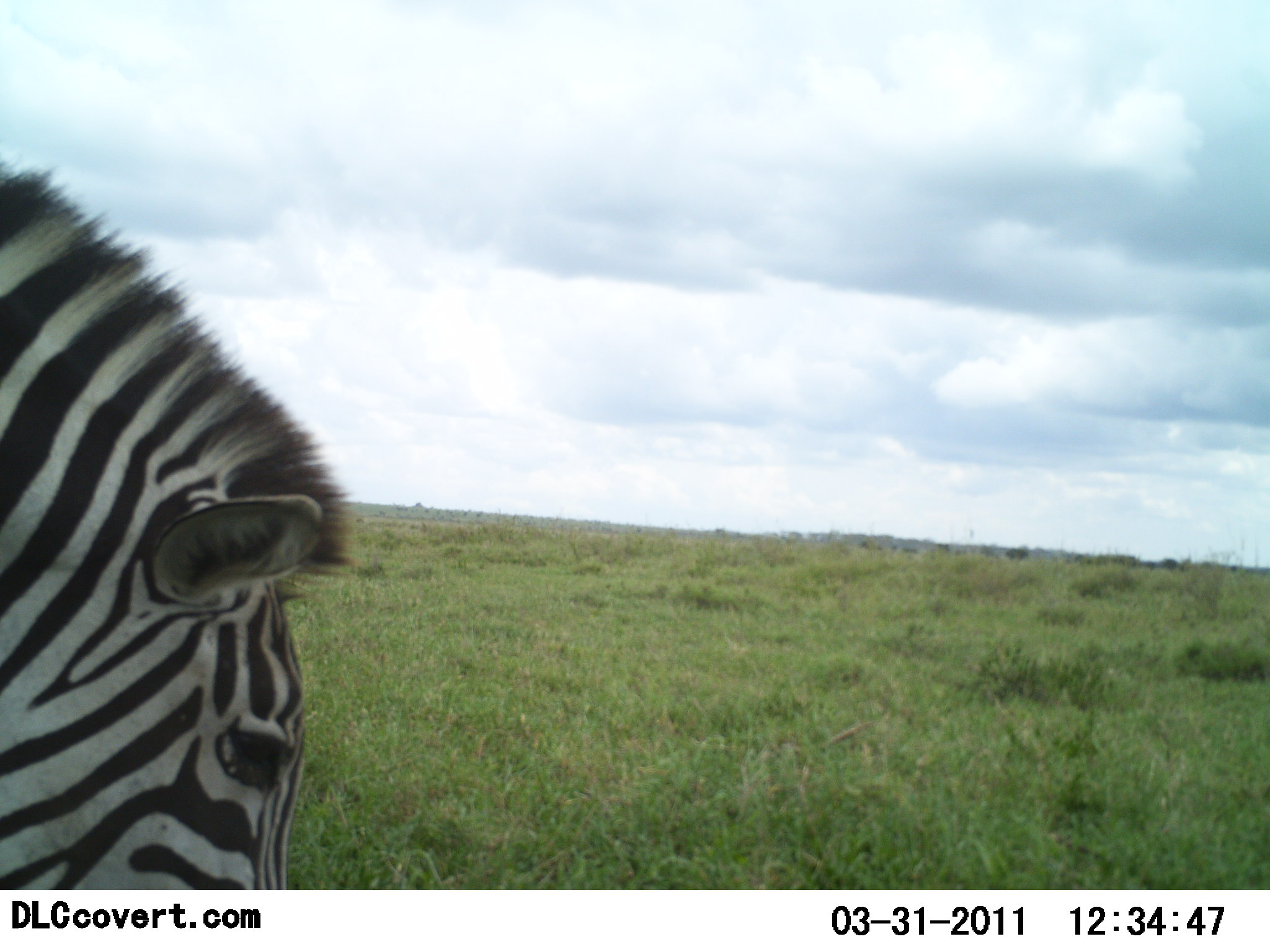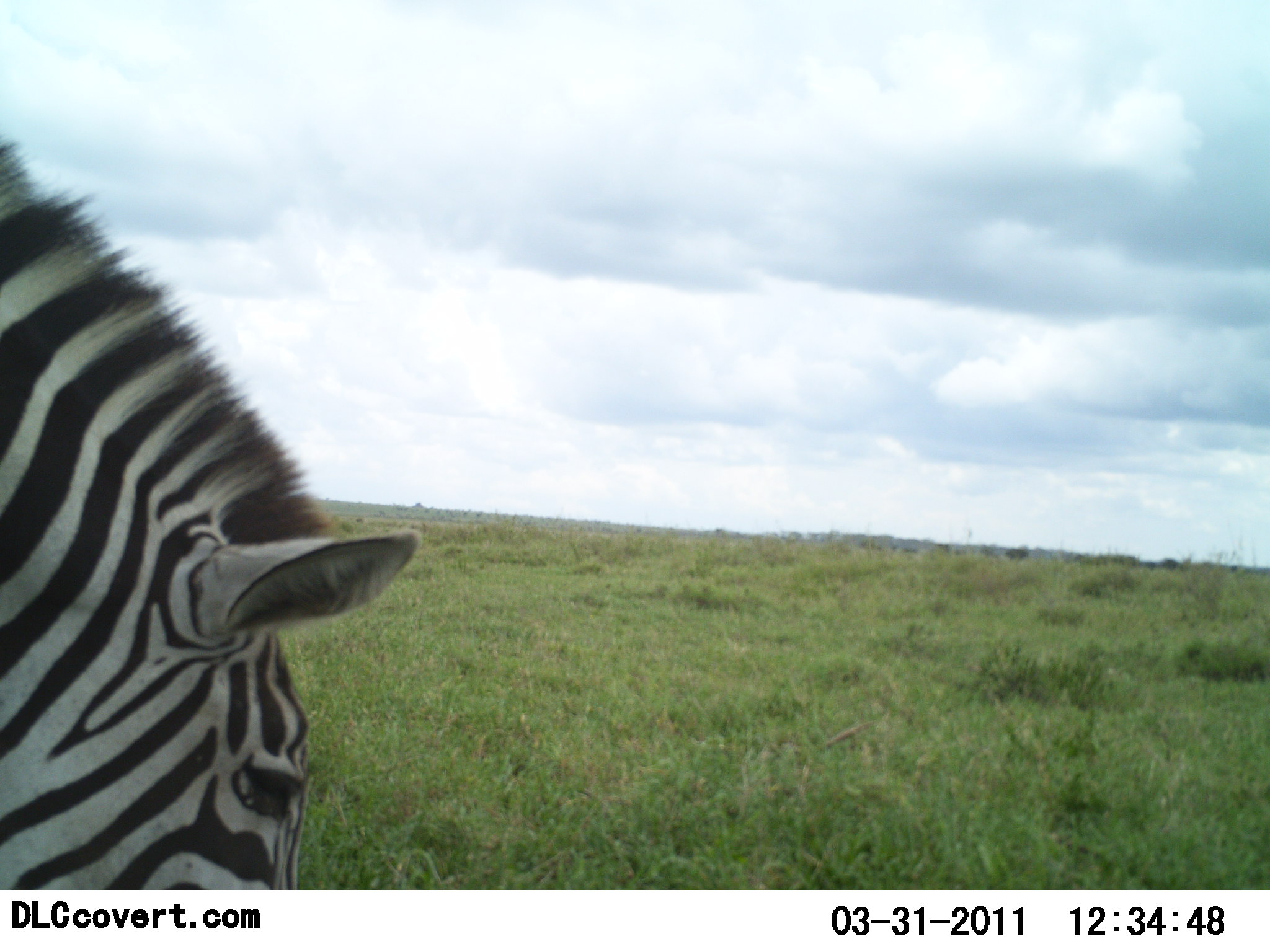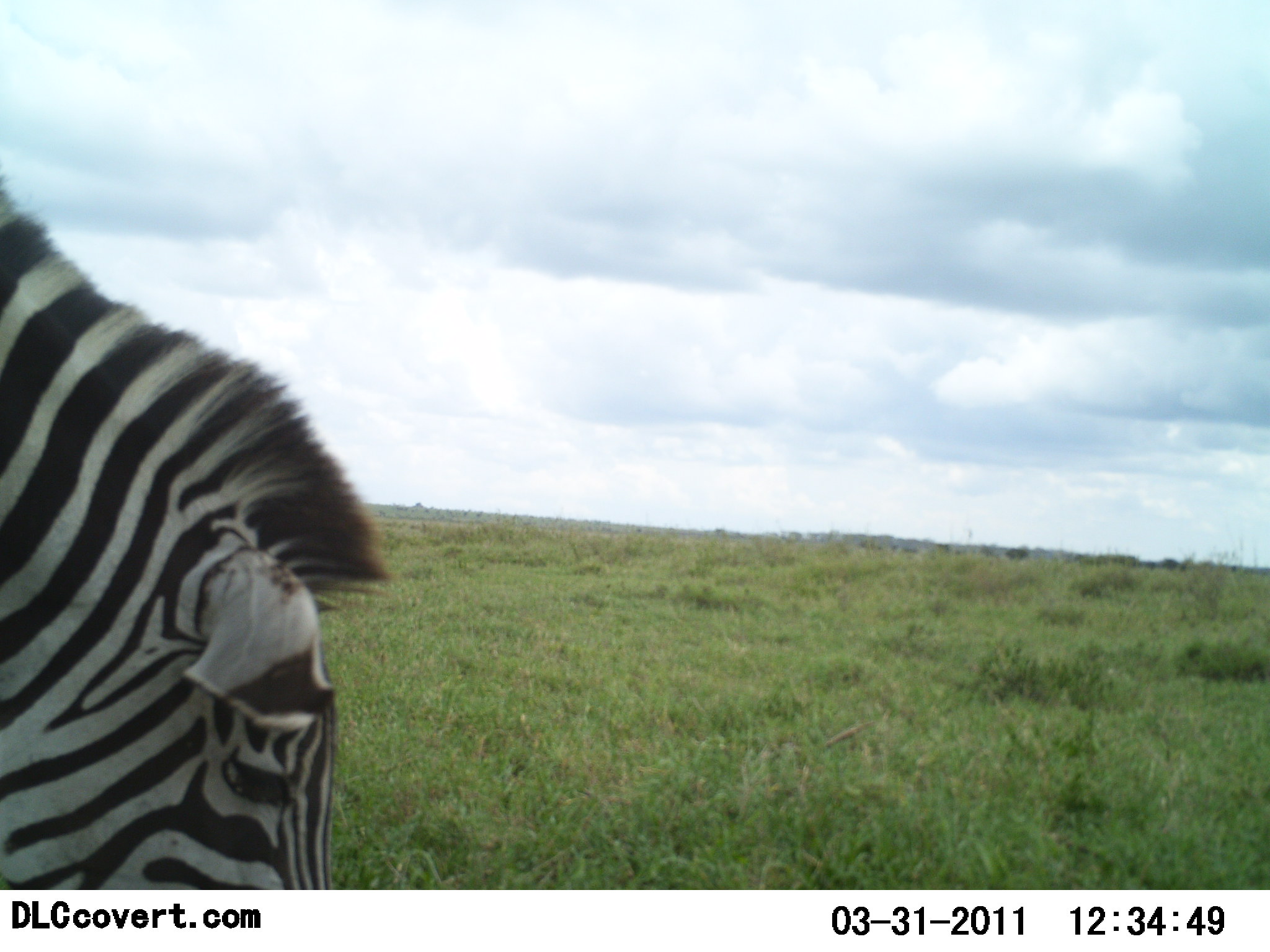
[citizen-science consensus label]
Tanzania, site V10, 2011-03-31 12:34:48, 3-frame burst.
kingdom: Animalia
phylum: Chordata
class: Mammalia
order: Perissodactyla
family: Equidae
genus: Equus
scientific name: Equus quagga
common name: plains zebra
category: zebra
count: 1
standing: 38%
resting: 0%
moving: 0%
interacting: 0%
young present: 0%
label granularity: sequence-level